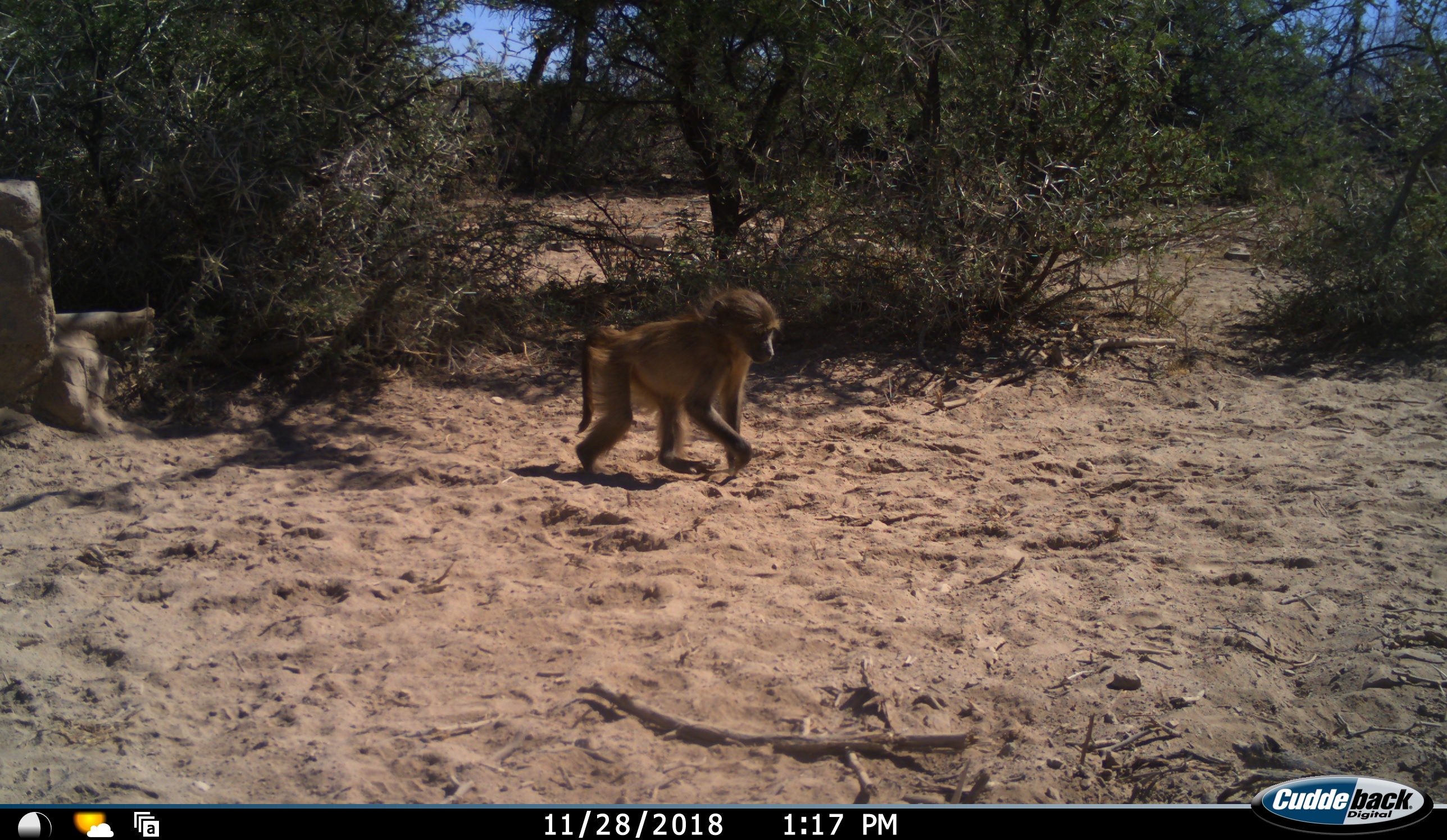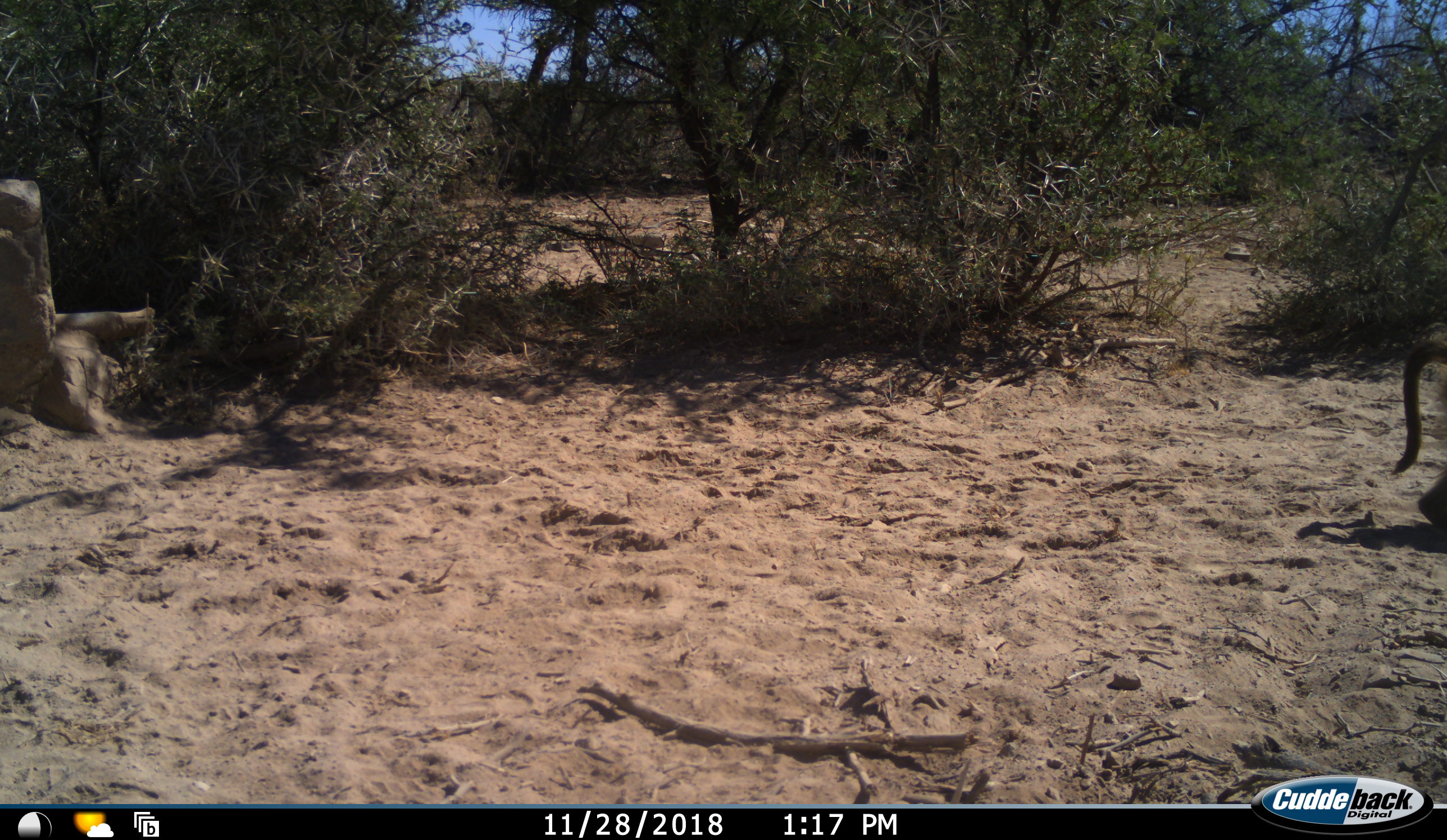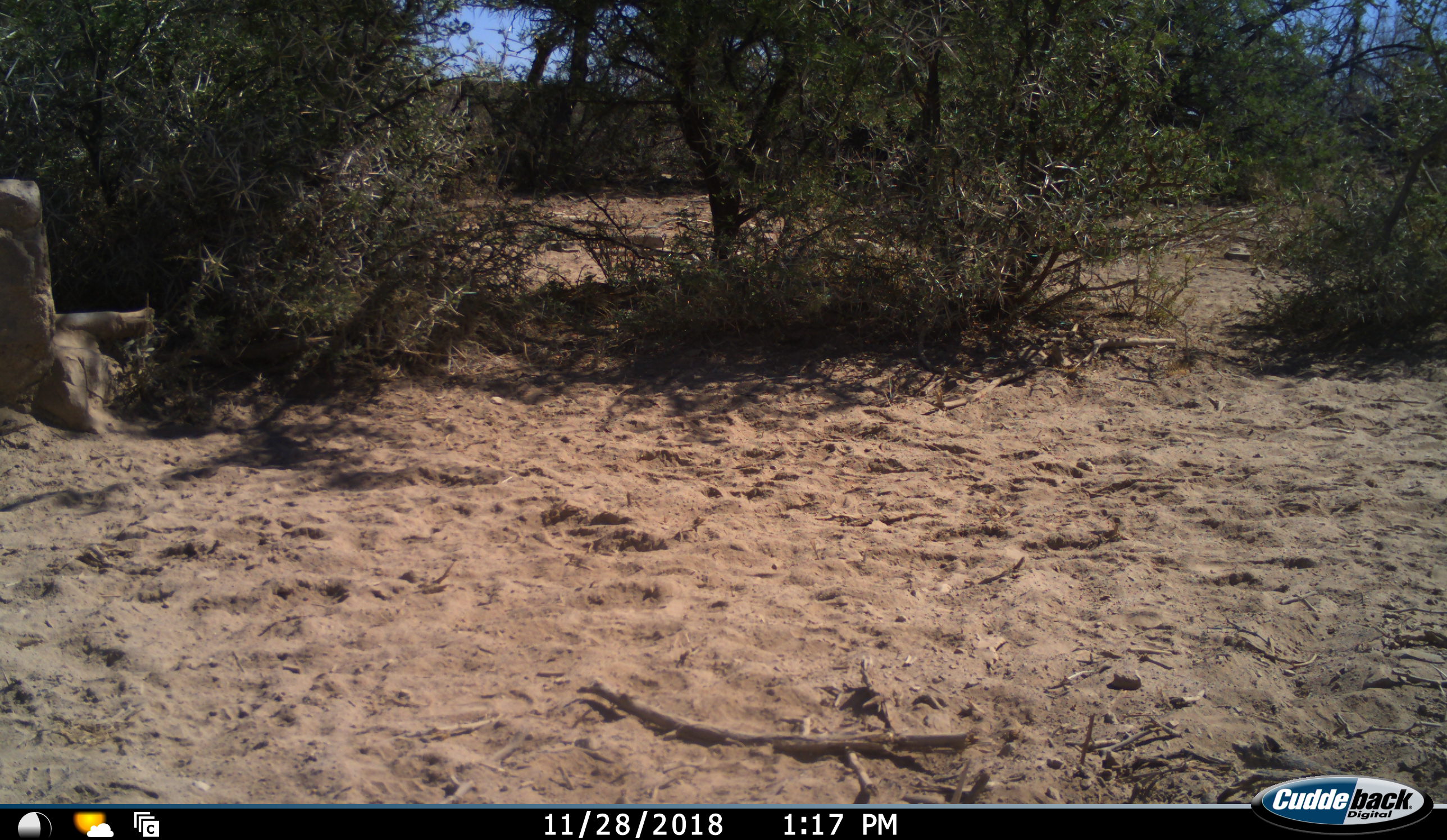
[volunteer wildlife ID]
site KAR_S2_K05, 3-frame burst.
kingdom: Animalia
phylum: Chordata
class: Mammalia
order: Primates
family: Cercopithecidae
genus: Papio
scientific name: Papio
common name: baboon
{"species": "baboon (Papio)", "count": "1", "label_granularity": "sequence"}